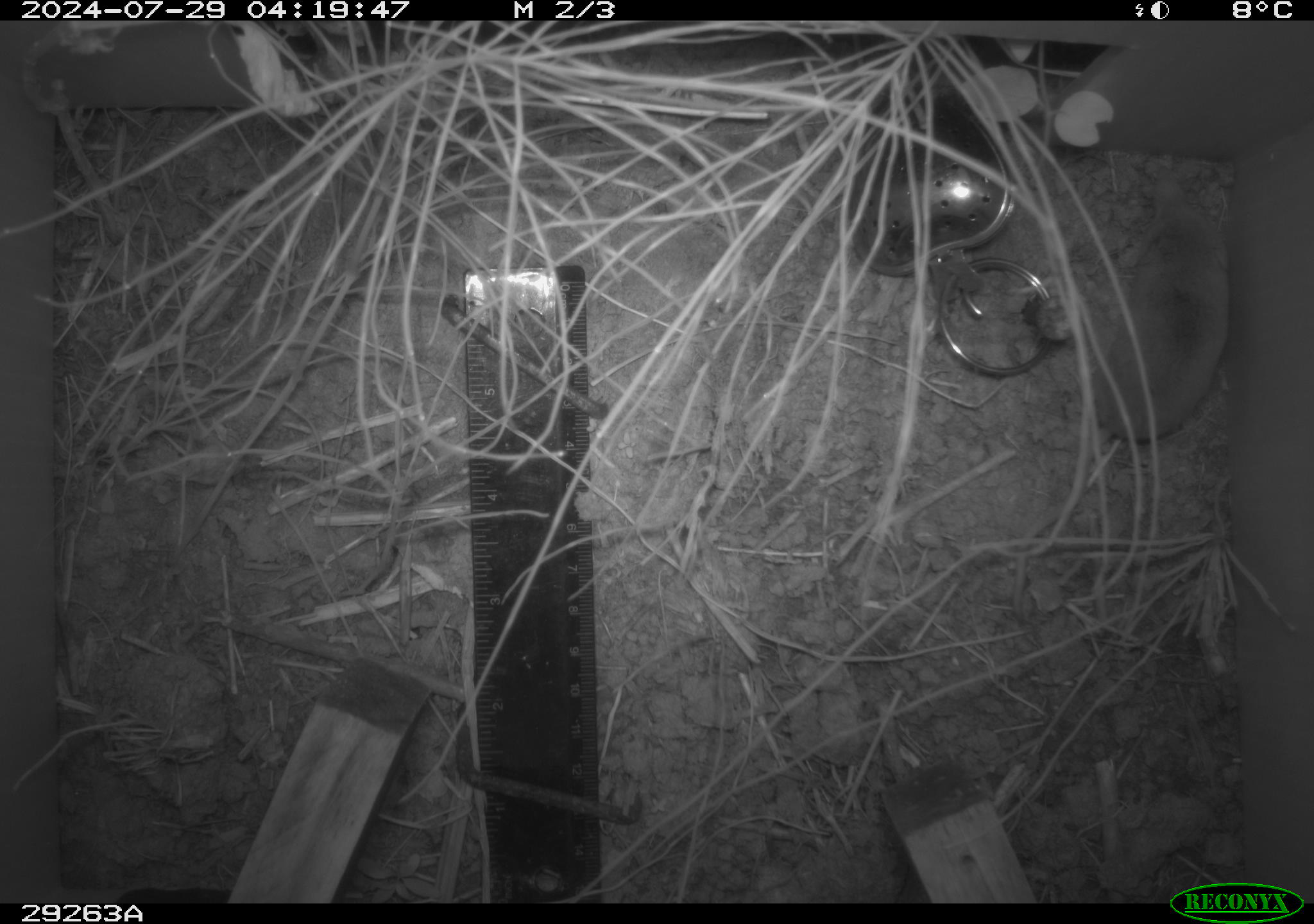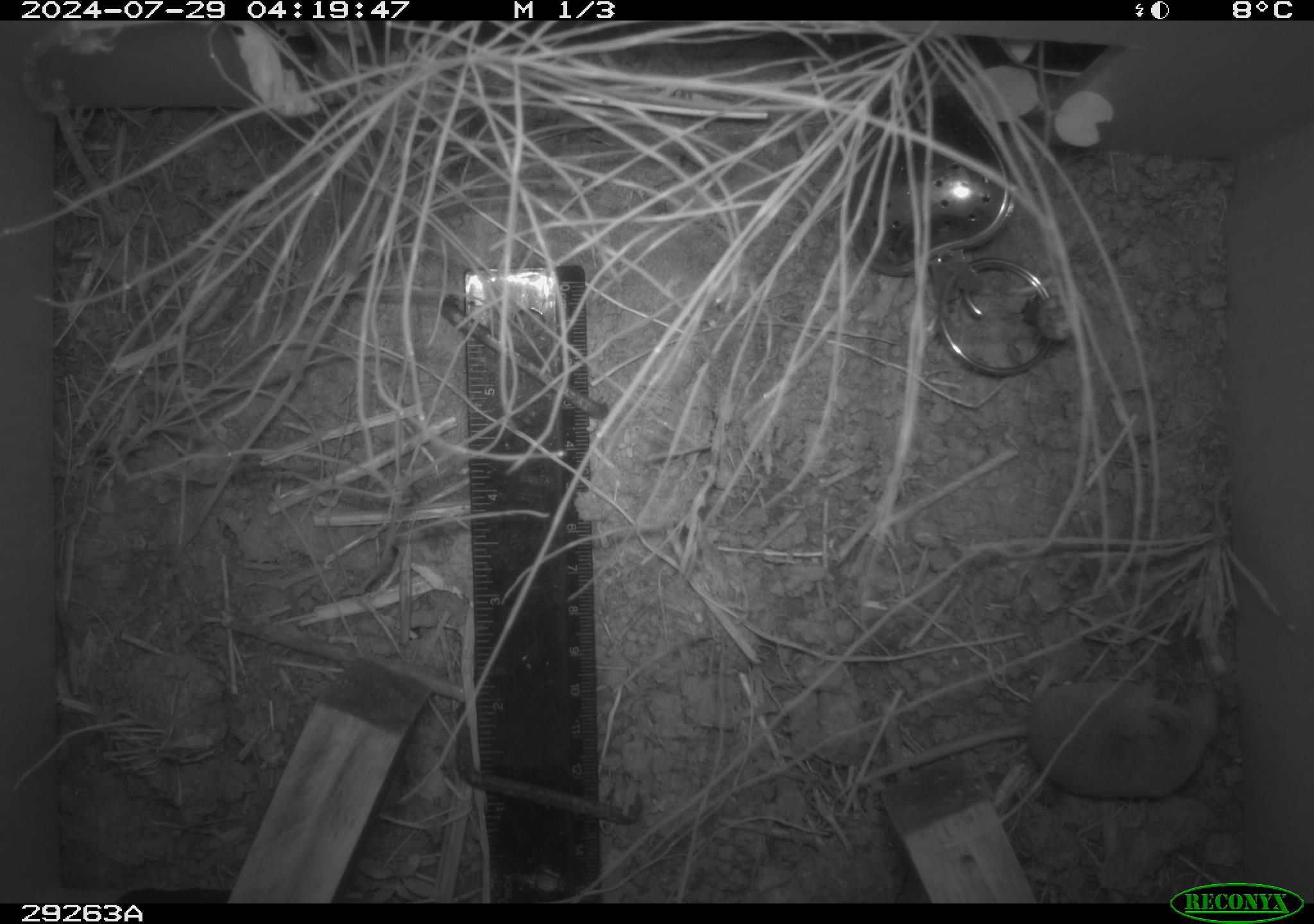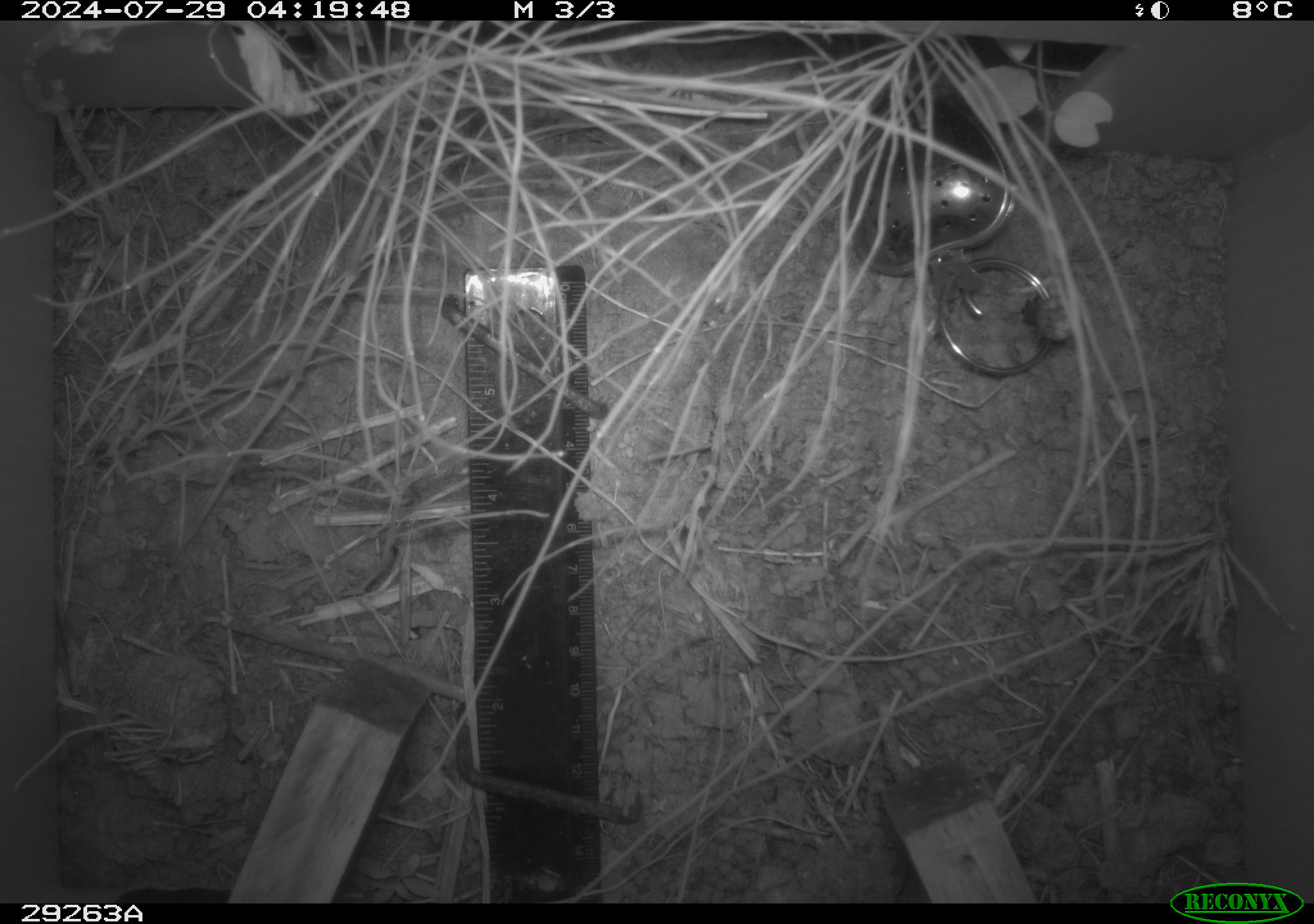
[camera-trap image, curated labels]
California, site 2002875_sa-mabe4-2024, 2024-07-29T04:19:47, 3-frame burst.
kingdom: Animalia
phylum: Chordata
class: Mammalia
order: Eulipotyphla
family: Soricidae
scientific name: Soricidae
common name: shrews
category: soricidae family